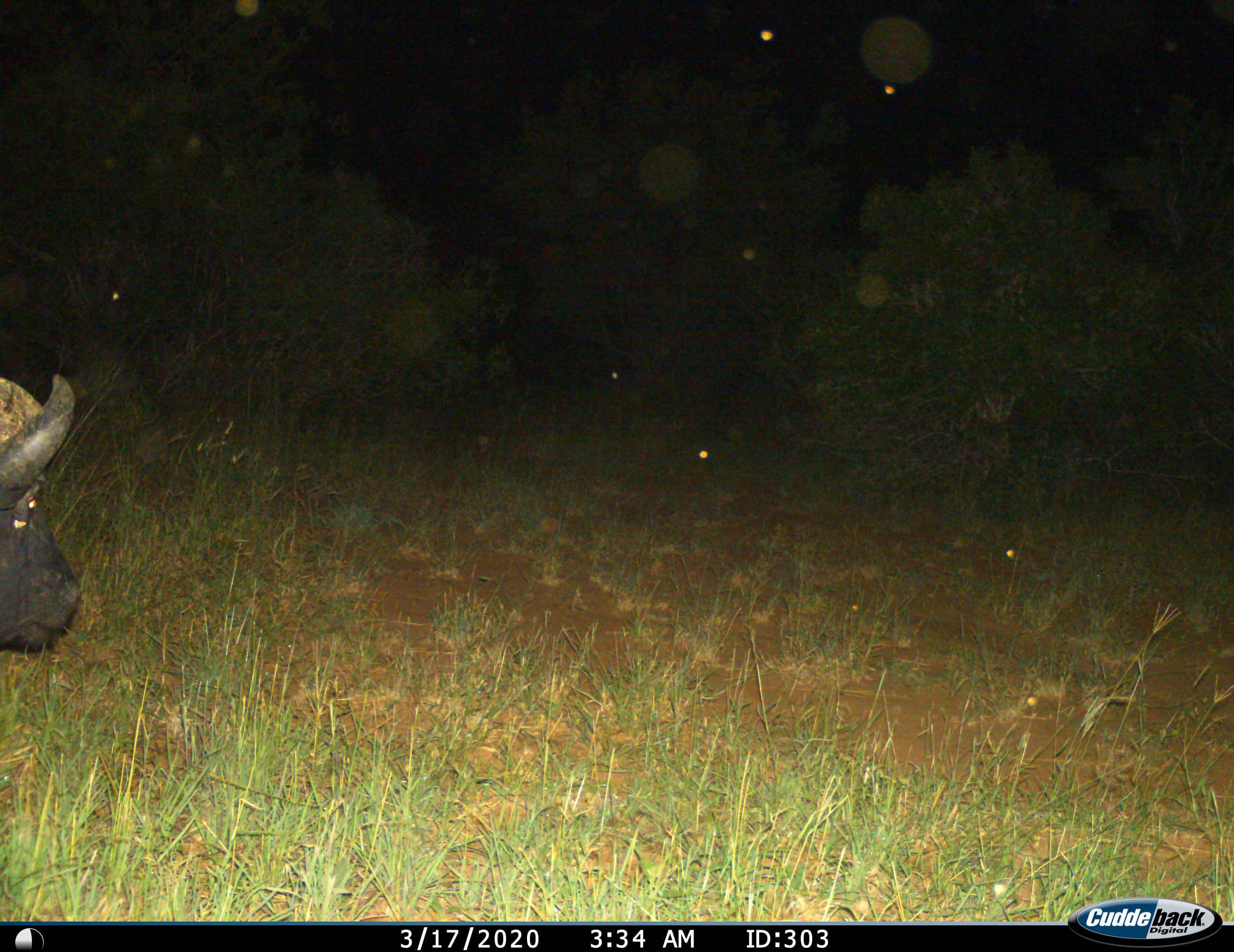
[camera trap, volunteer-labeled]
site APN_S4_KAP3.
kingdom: Animalia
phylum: Chordata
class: Mammalia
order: Artiodactyla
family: Bovidae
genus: Syncerus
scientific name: Syncerus caffer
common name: african buffalo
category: buffalo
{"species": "buffalo (african buffalo) (Syncerus caffer)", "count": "1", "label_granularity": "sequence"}